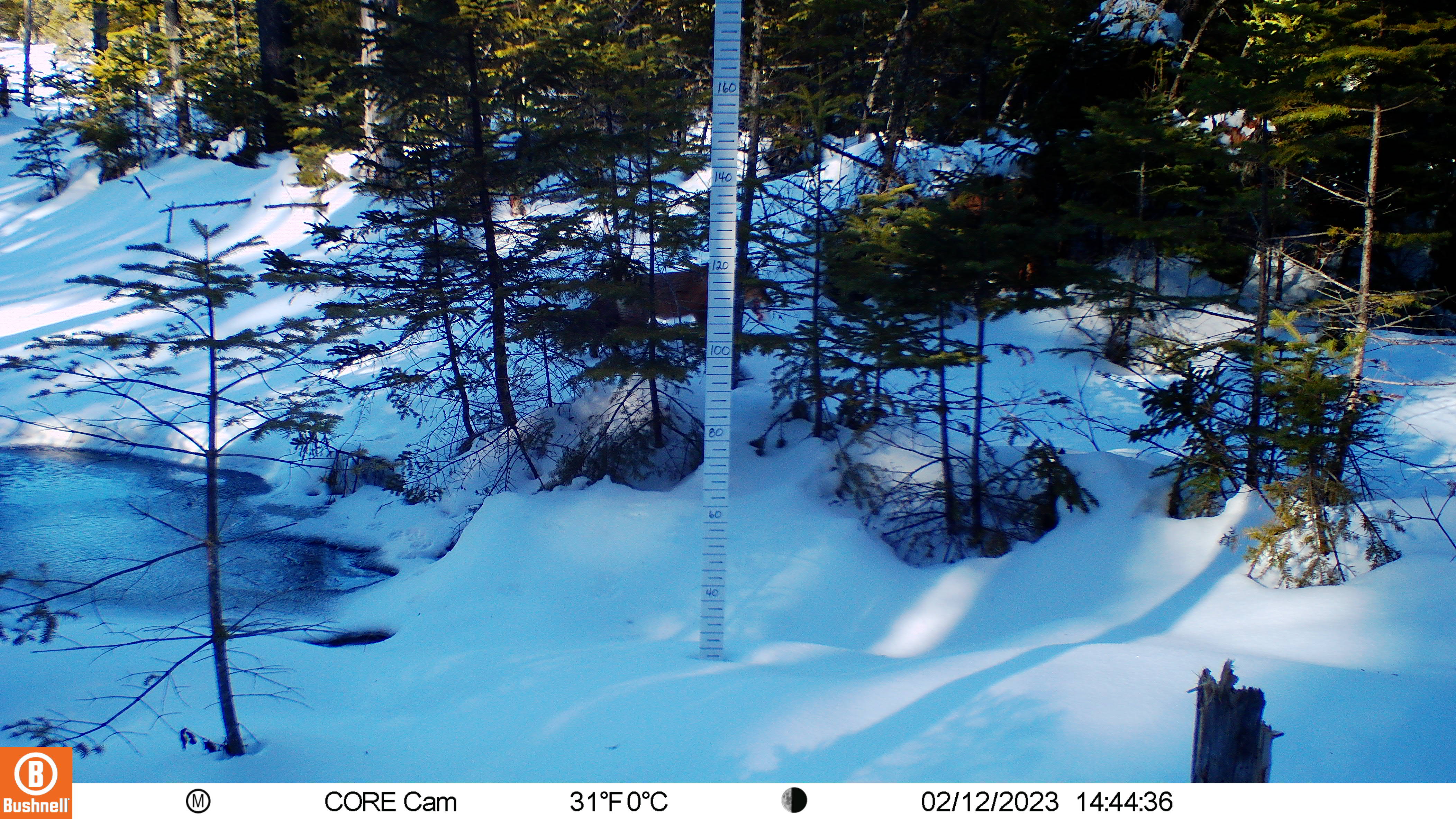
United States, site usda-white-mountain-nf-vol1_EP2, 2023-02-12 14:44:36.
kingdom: Animalia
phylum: Chordata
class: Mammalia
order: Carnivora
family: Canidae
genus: Vulpes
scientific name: Vulpes vulpes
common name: red fox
Red fox (Vulpes vulpes).